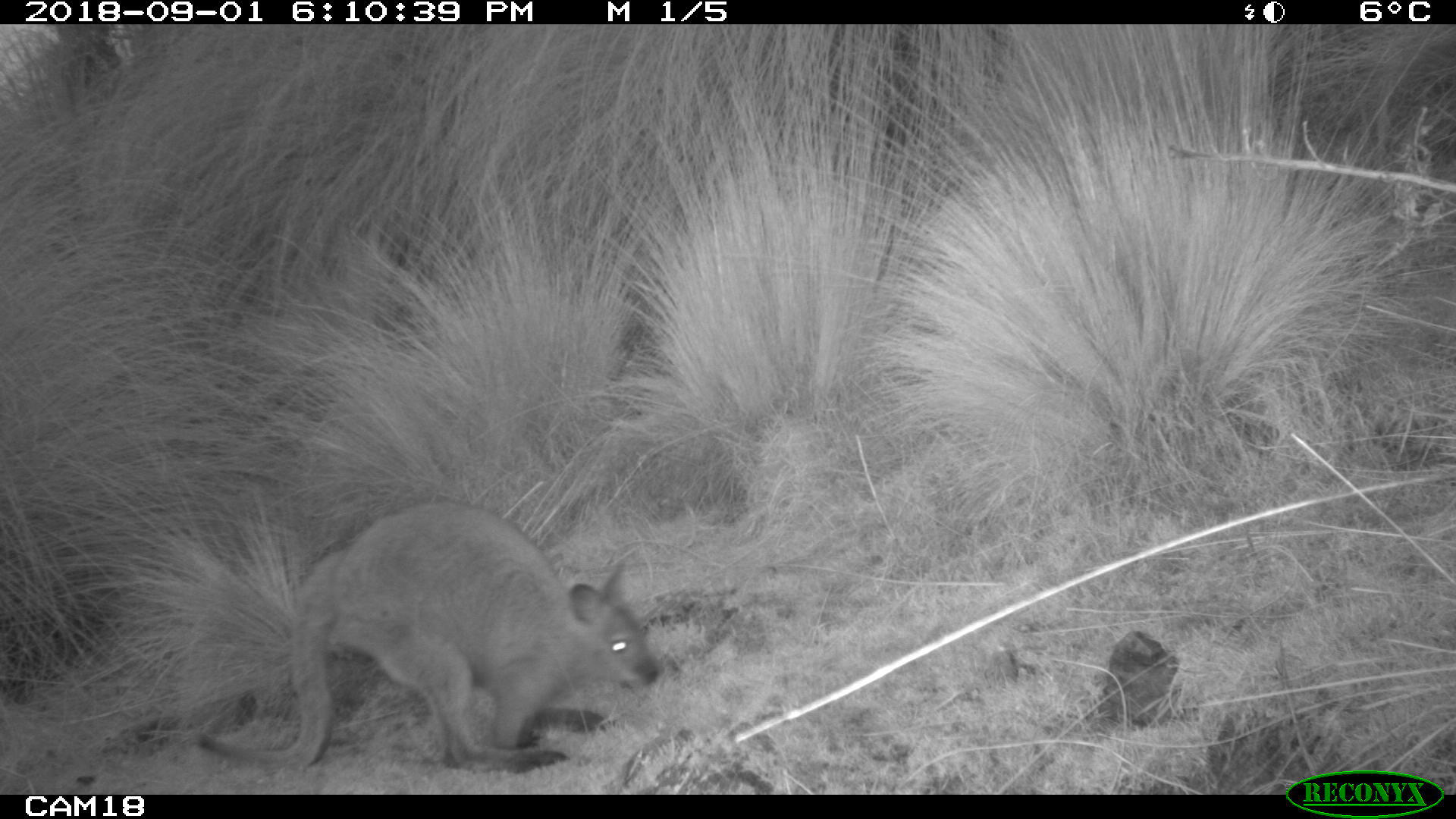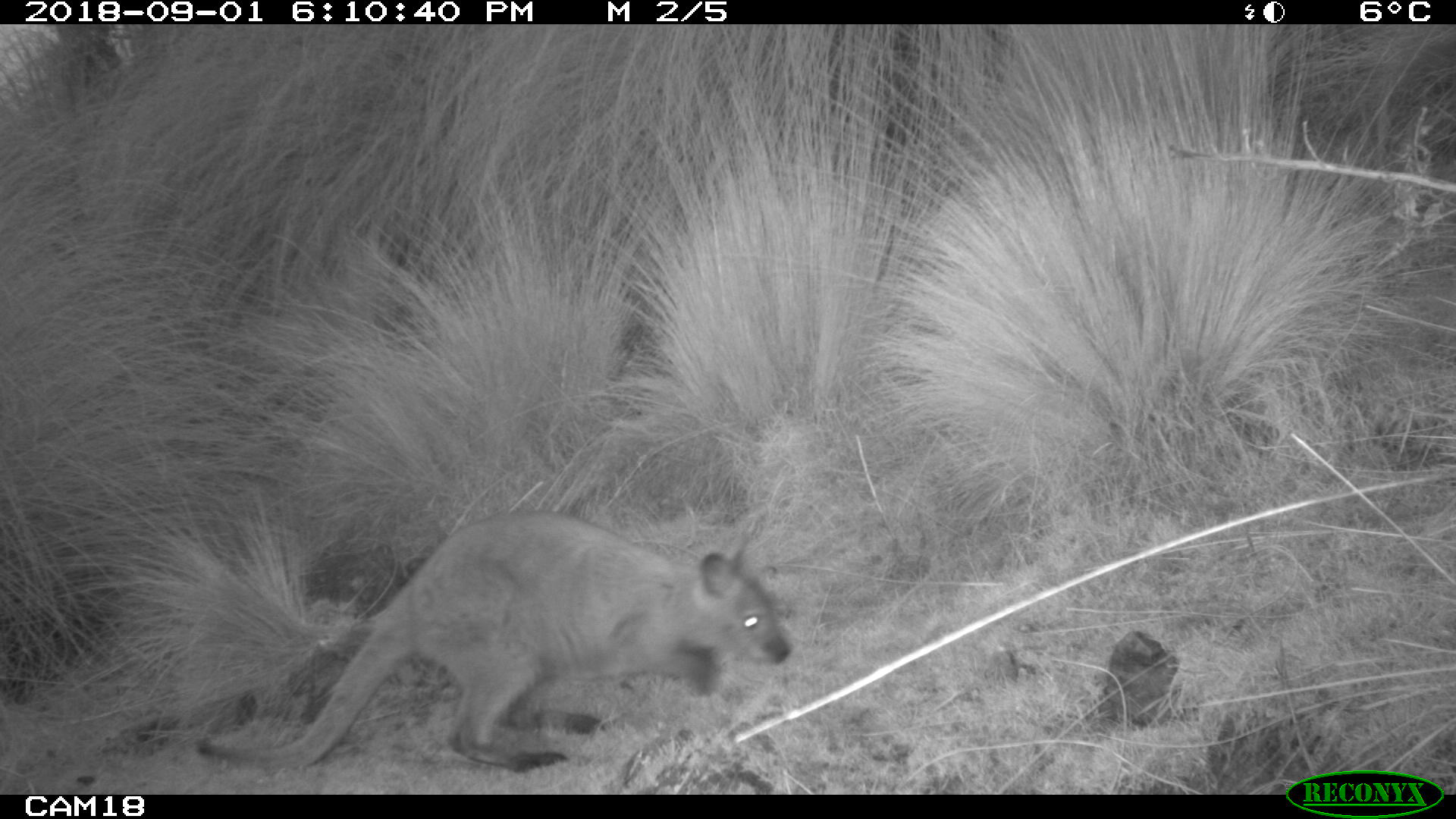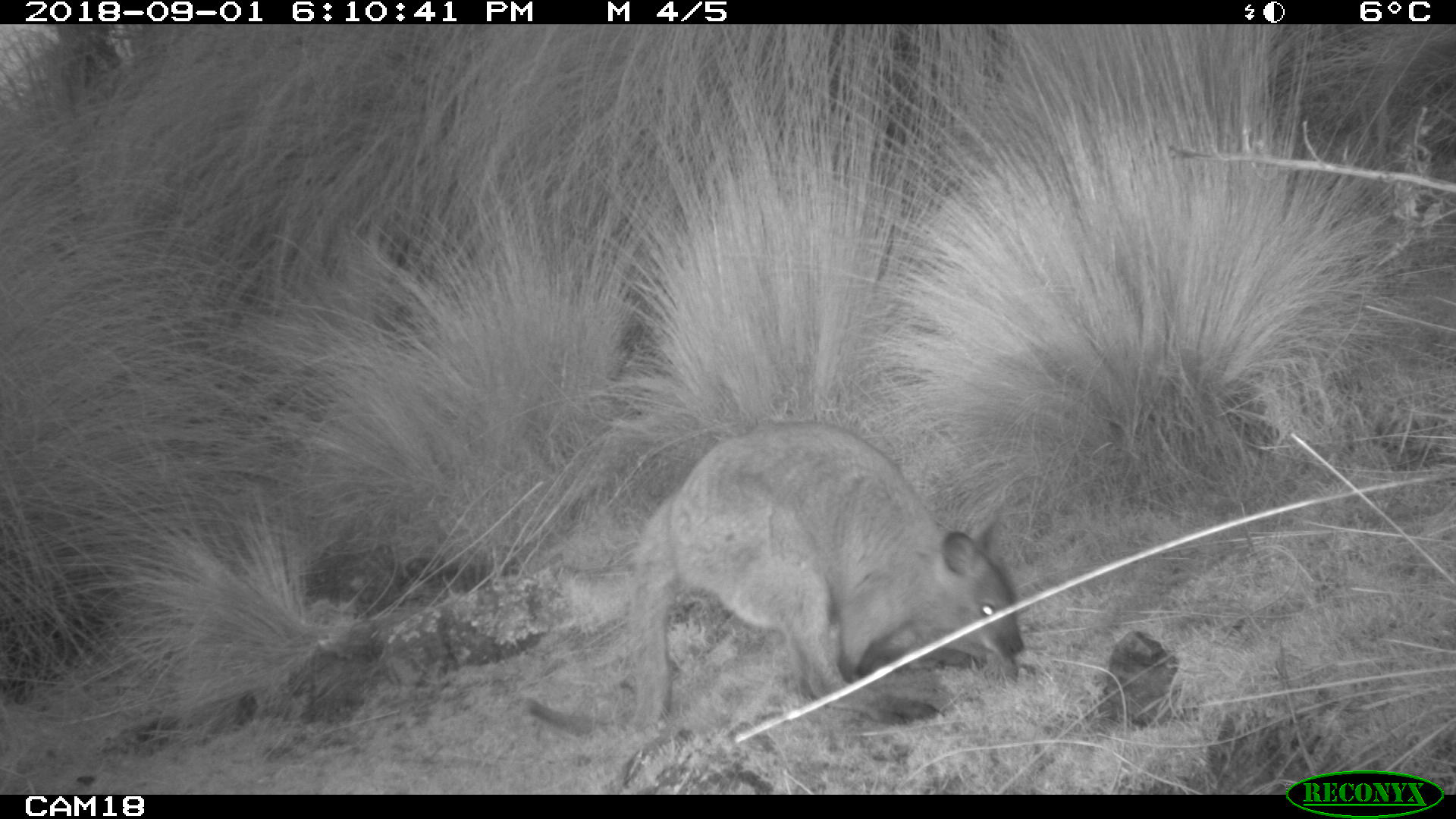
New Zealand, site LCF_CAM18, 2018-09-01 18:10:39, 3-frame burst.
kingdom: Animalia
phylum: Chordata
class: Mammalia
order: Diprotodontia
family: Macropodidae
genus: Notamacropus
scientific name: Notamacropus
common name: wallaby